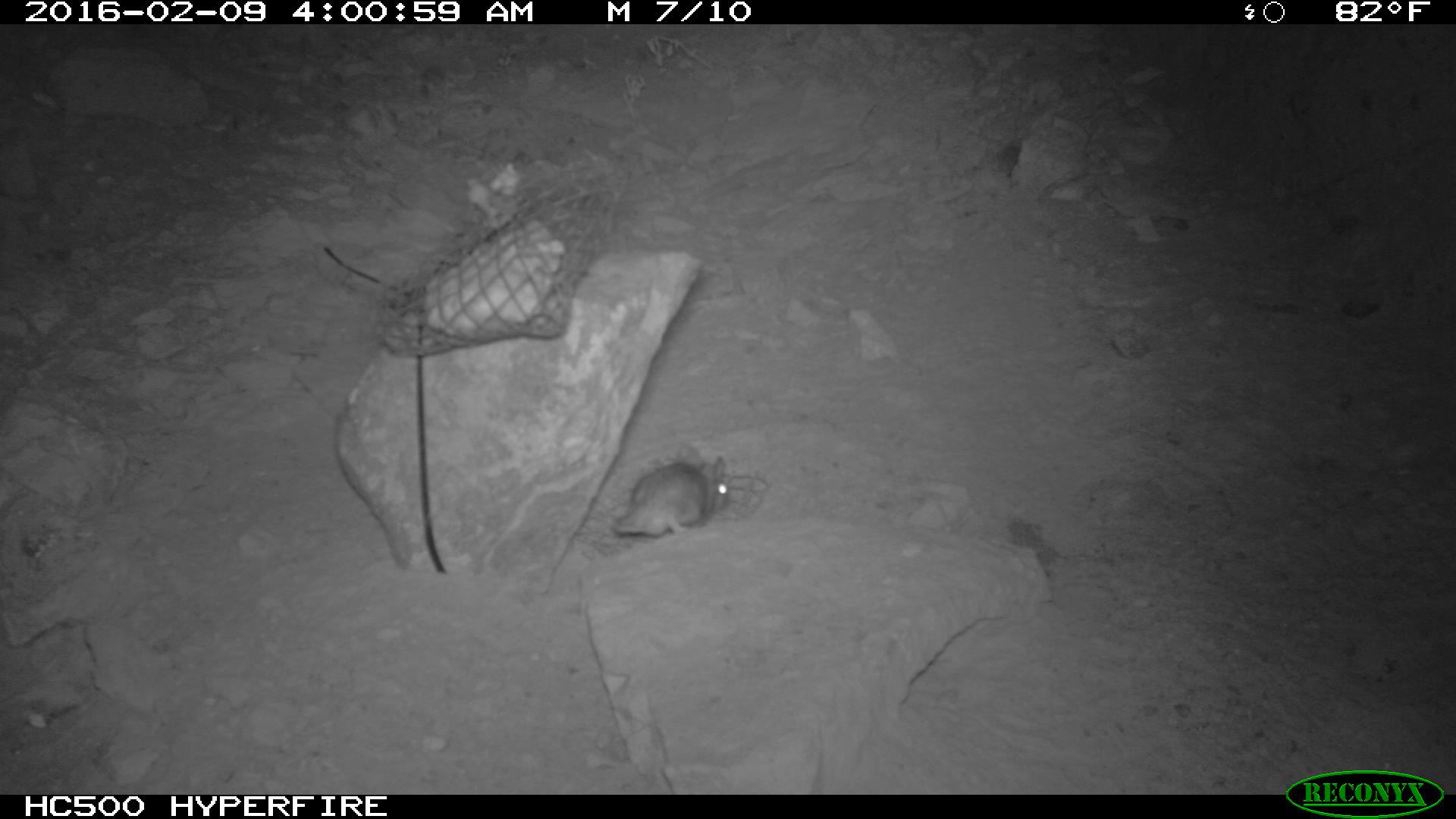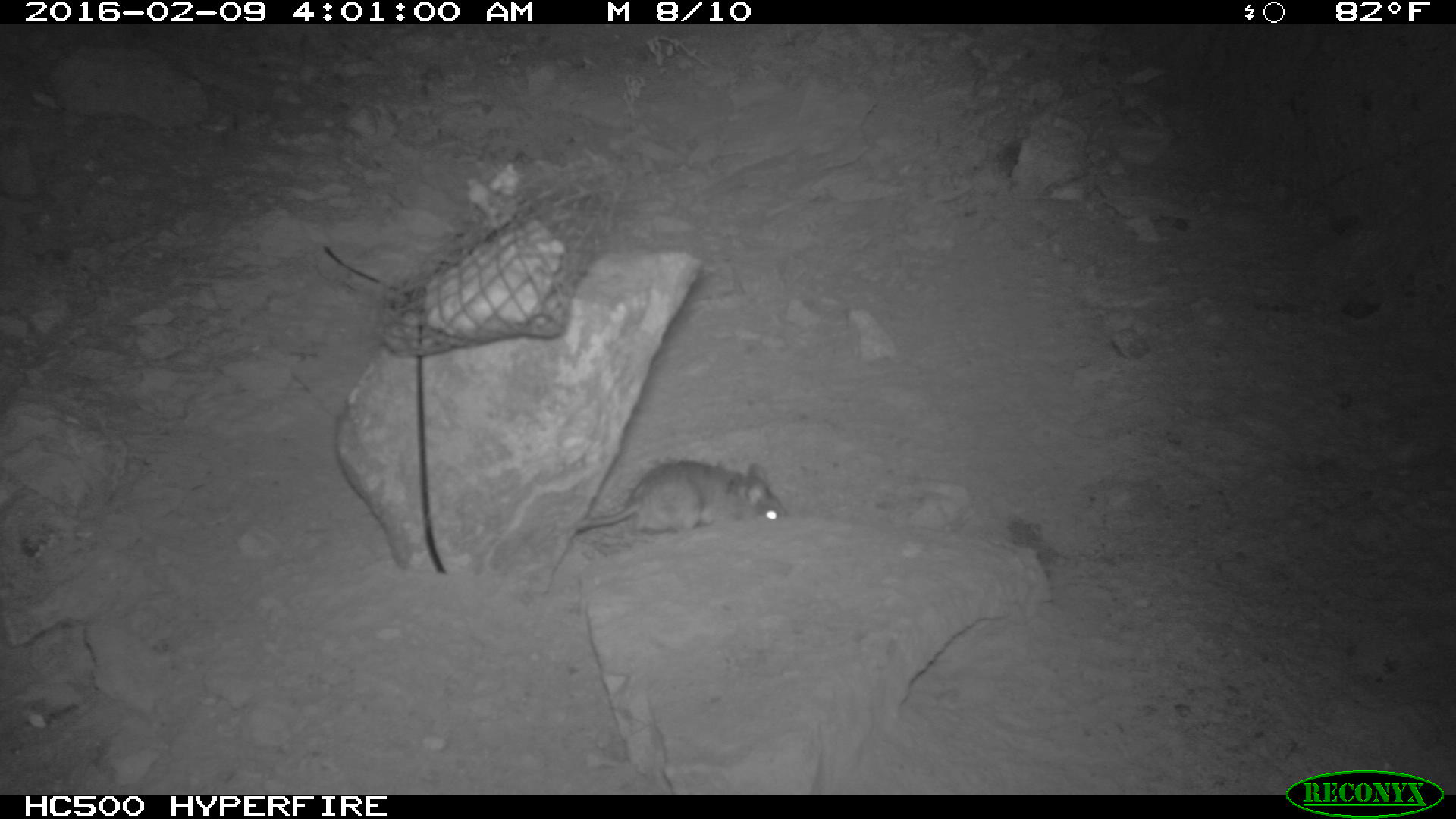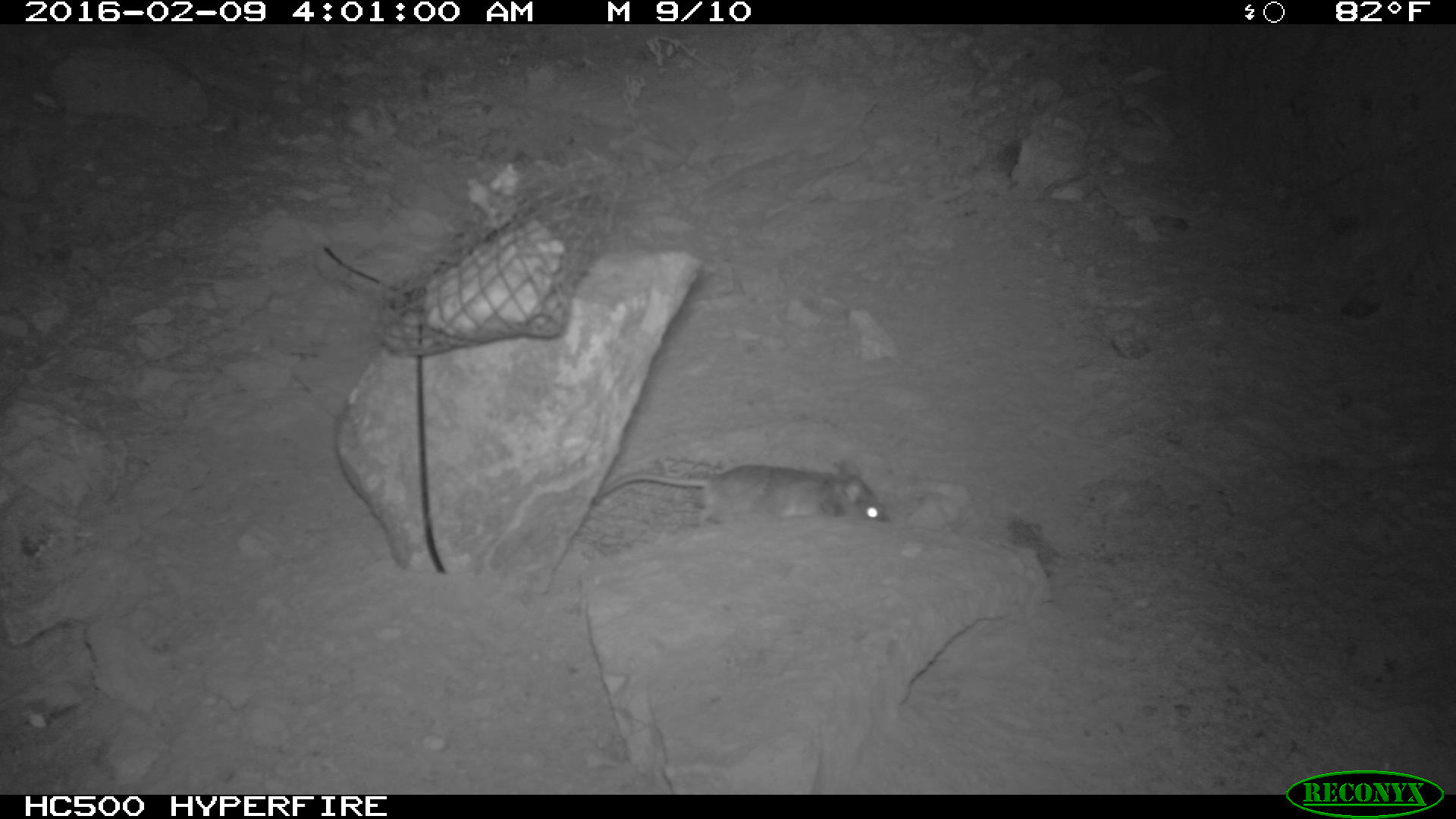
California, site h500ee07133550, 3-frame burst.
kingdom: Animalia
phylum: Chordata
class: Mammalia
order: Rodentia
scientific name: Rodentia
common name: rodent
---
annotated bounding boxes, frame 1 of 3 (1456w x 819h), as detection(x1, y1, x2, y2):
rodent: detection(613, 445, 729, 536)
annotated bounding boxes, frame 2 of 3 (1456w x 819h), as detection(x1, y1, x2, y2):
rodent: detection(576, 461, 789, 532)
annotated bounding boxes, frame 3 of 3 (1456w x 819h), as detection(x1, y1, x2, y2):
rodent: detection(594, 453, 890, 526)